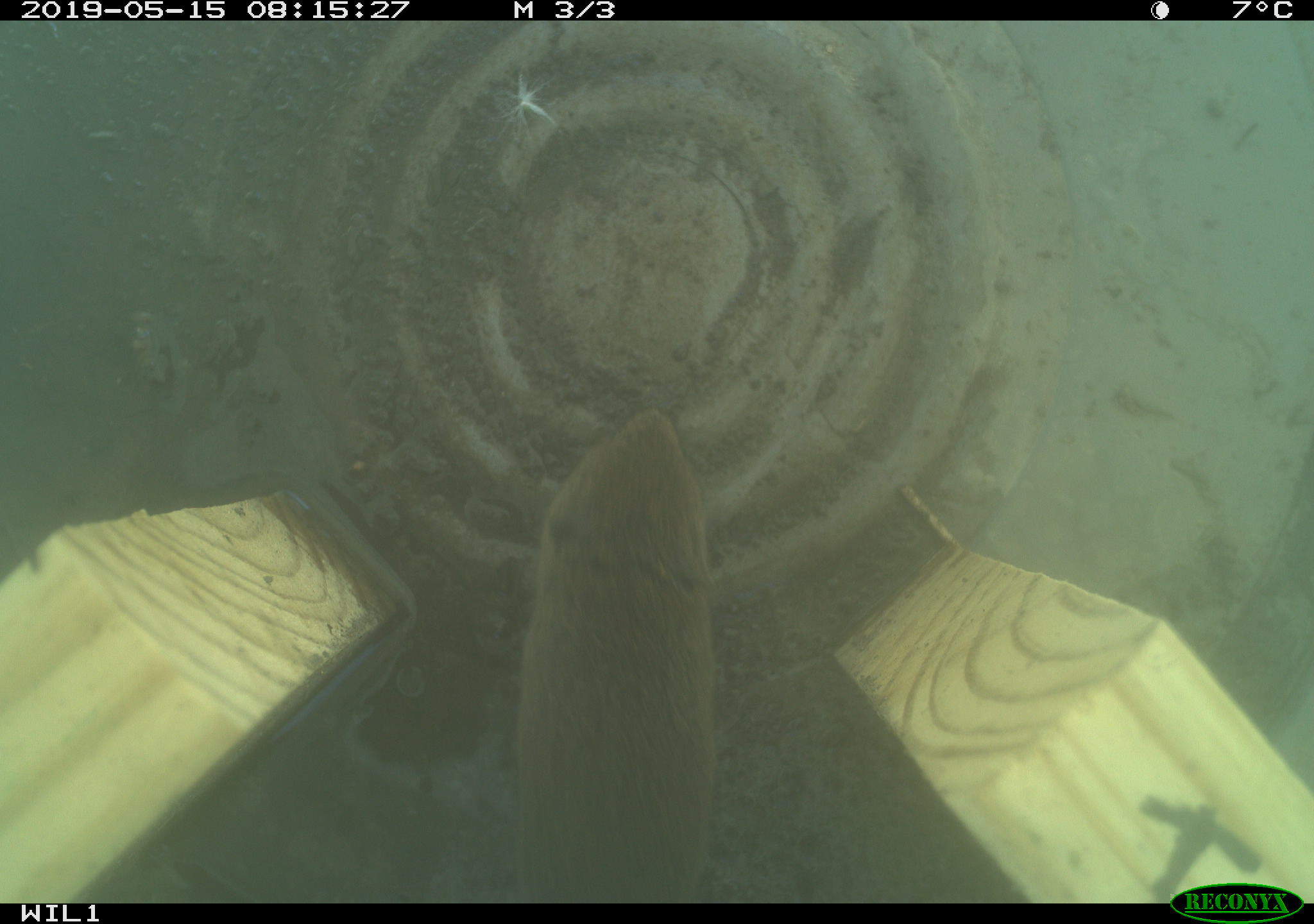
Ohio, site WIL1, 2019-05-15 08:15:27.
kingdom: Animalia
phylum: Chordata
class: Mammalia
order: Rodentia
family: Cricetidae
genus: Microtus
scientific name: Microtus pennsylvanicus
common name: meadow vole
Meadow vole (Microtus pennsylvanicus).